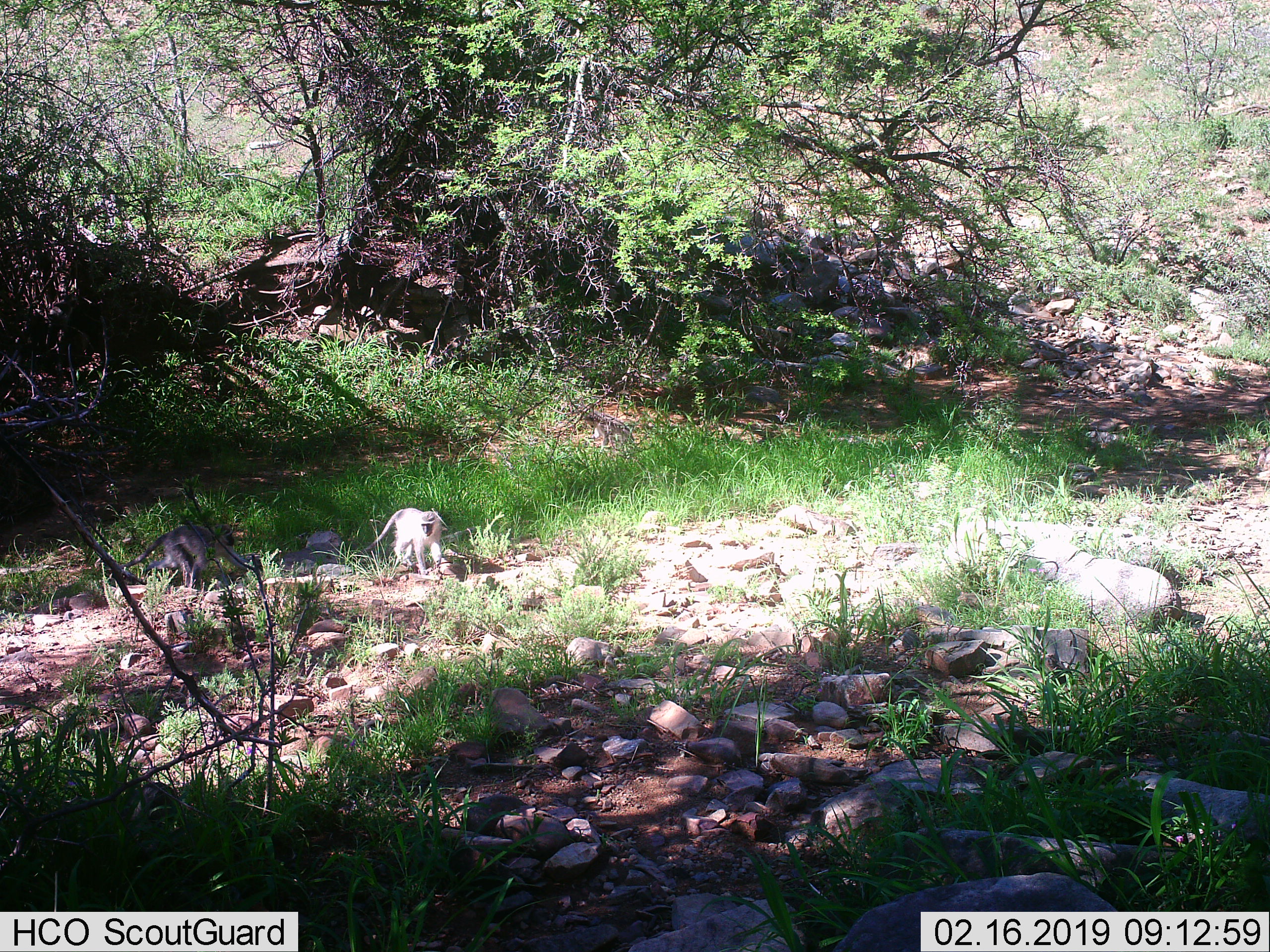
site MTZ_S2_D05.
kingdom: Animalia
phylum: Chordata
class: Mammalia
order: Primates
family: Cercopithecidae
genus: Chlorocebus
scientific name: Chlorocebus pygerythrus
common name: vervet monkey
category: monkeyvervet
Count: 2.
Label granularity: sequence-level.